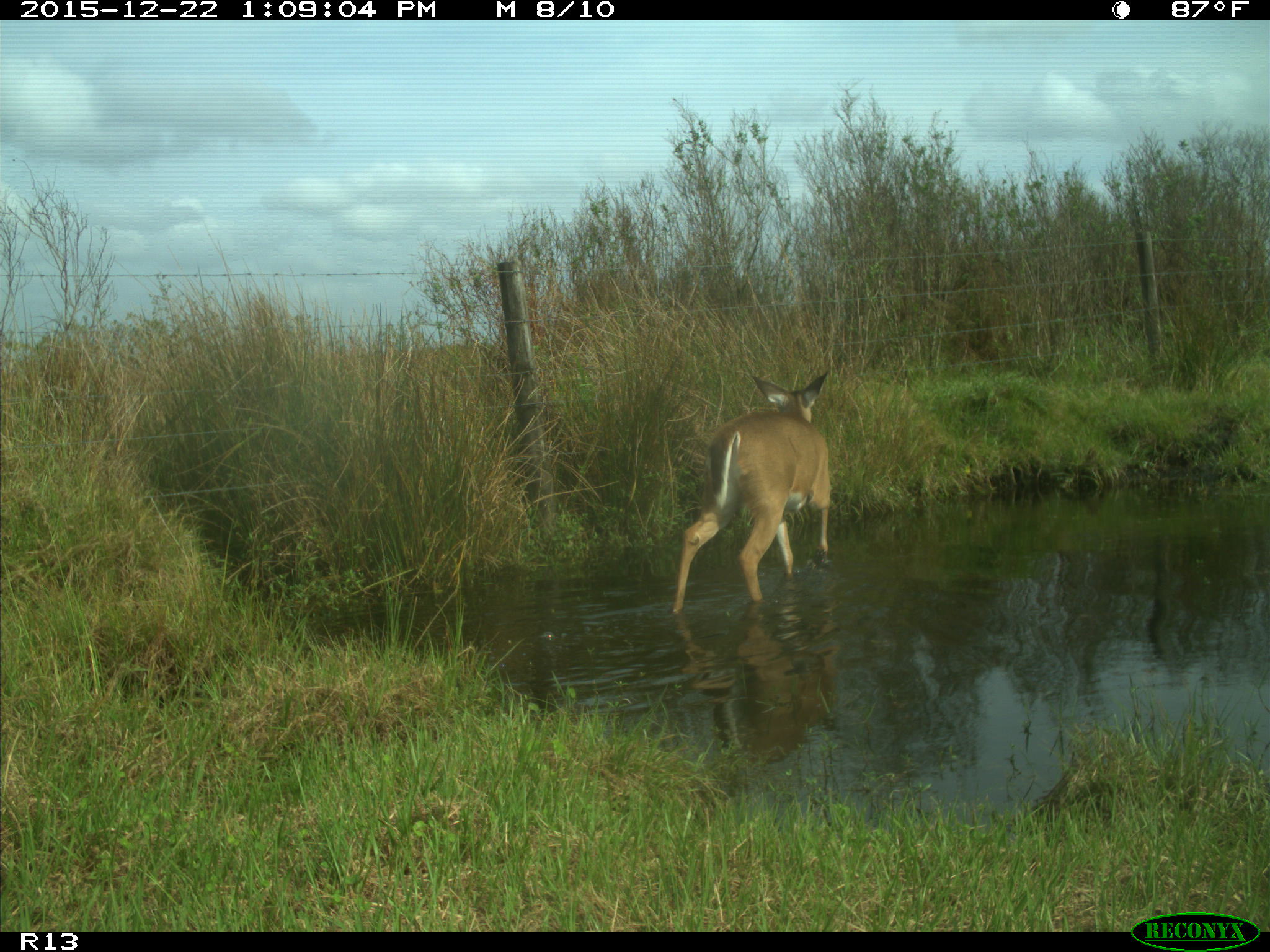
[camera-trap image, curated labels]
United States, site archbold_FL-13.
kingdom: Animalia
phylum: Chordata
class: Mammalia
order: Artiodactyla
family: Cervidae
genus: Odocoileus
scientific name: Odocoileus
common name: deer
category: unidentified deer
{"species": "unidentified deer (deer) (Odocoileus)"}